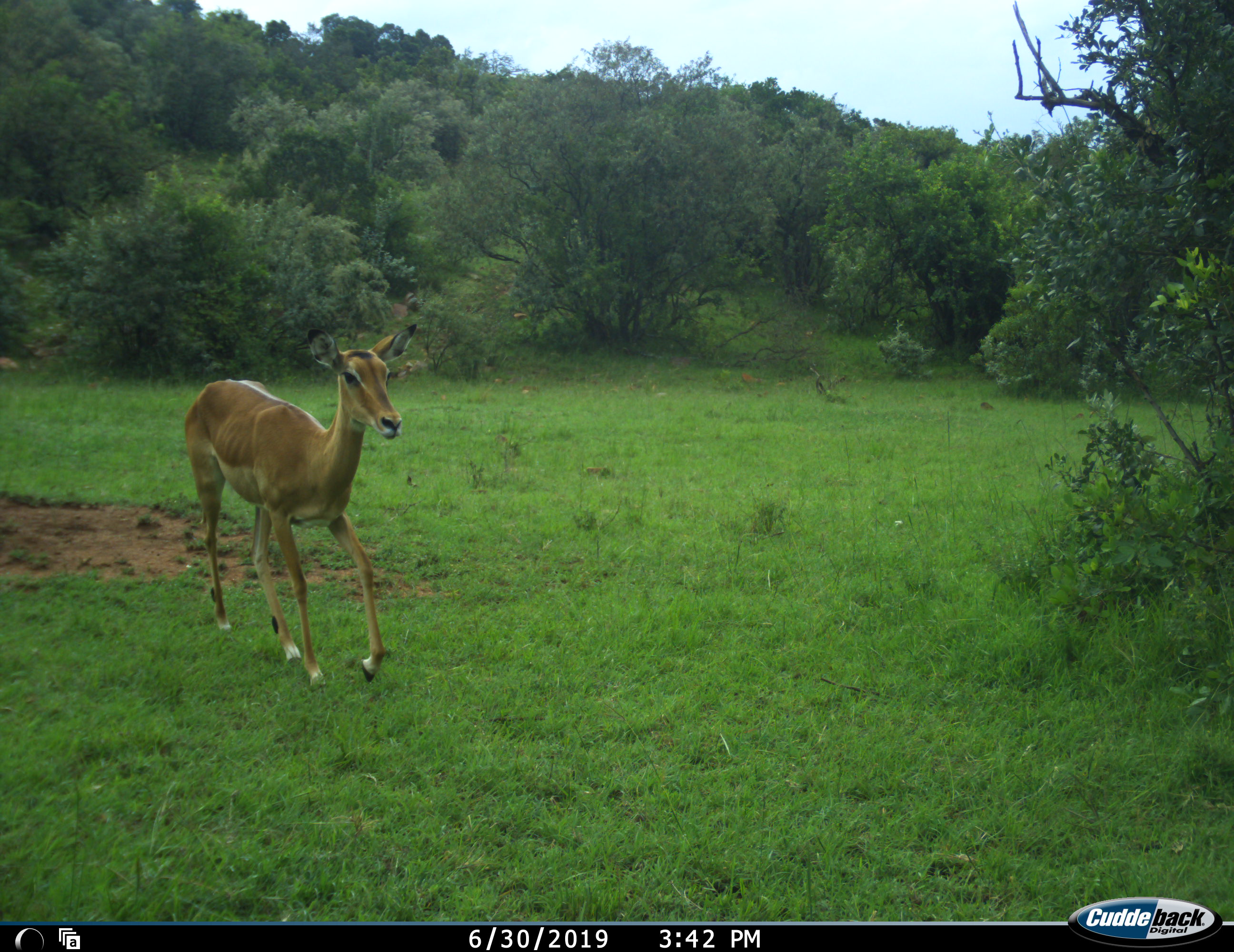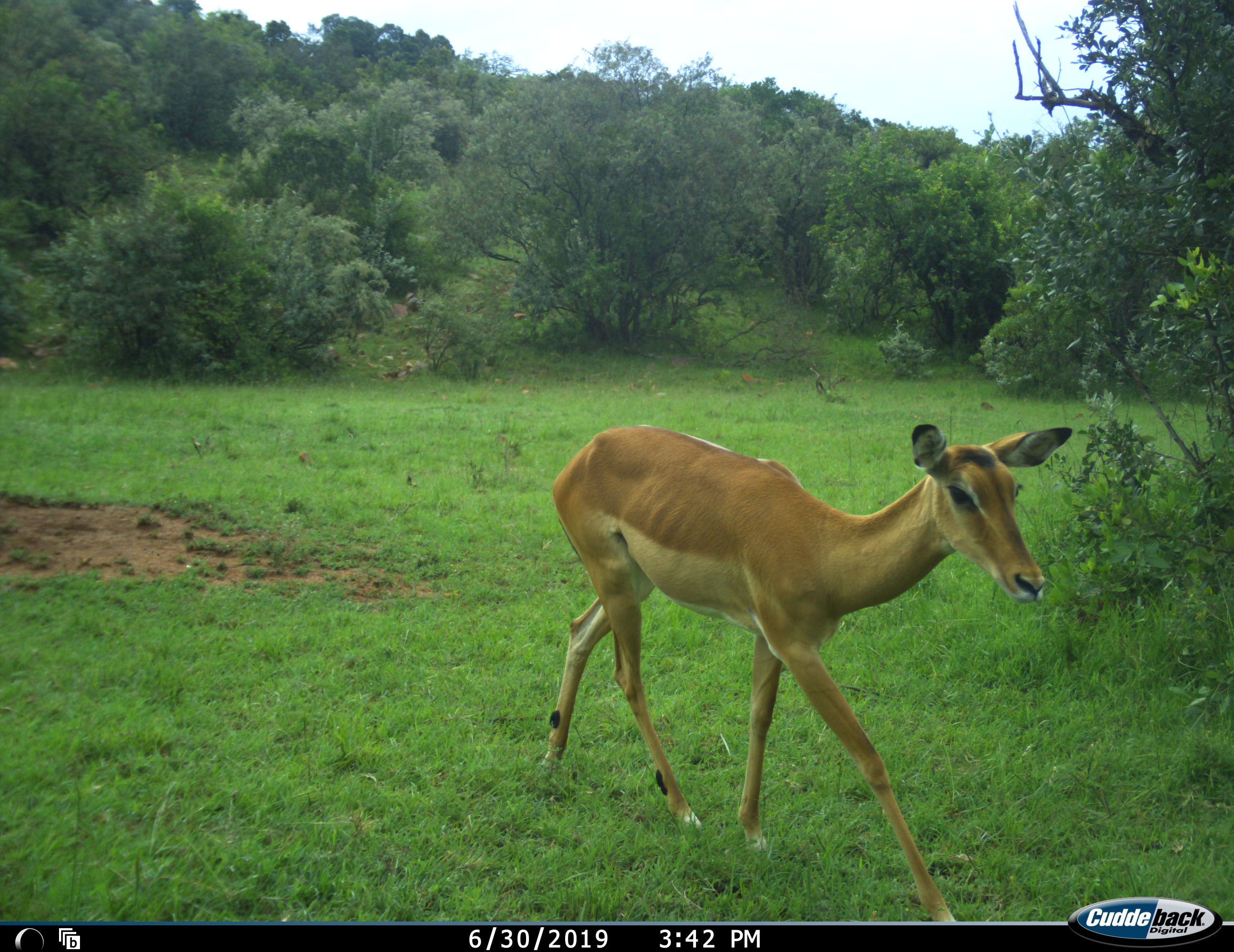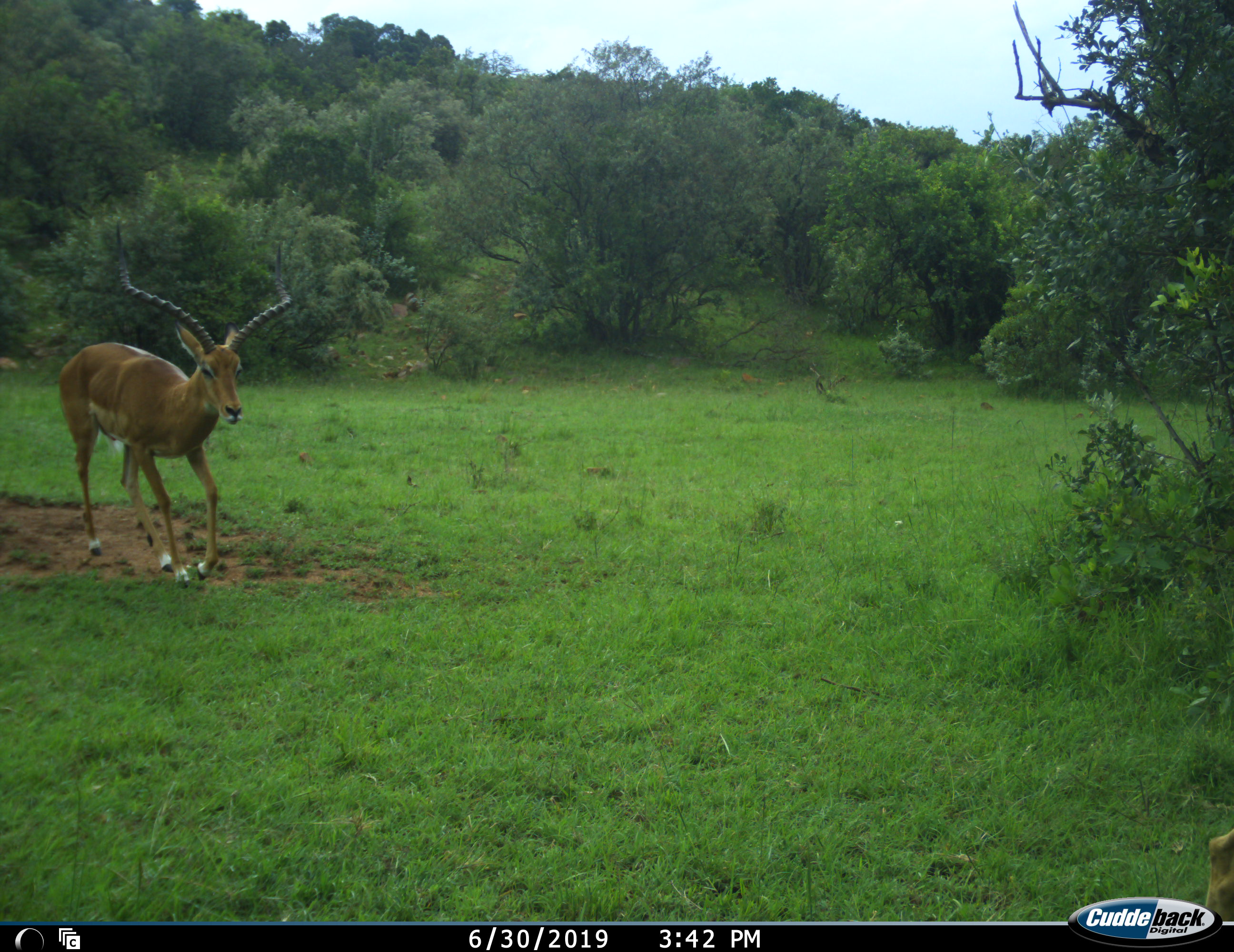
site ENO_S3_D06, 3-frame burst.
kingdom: Animalia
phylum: Chordata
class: Mammalia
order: Artiodactyla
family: Bovidae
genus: Aepyceros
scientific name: Aepyceros melampus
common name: impala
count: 2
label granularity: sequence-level